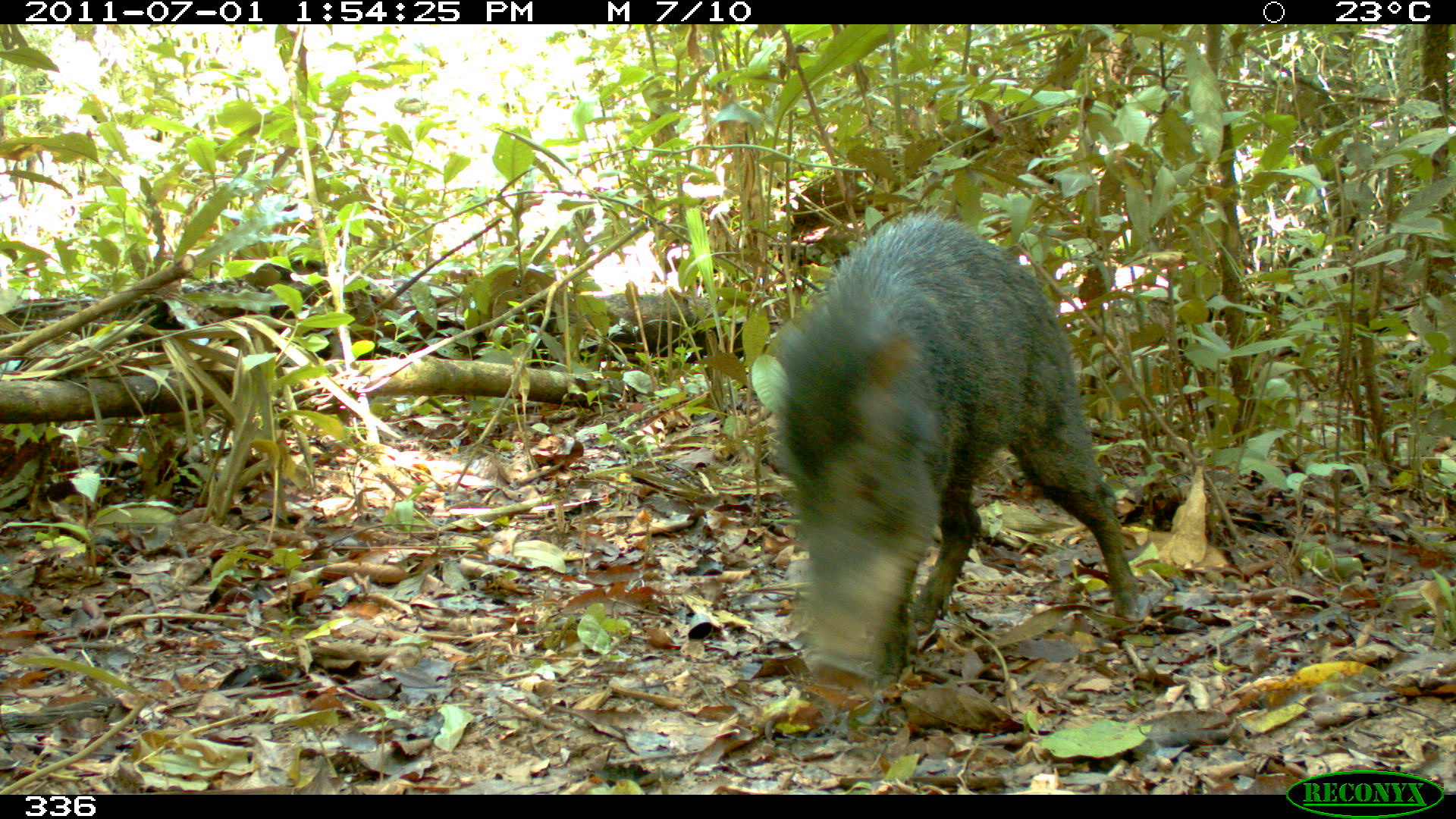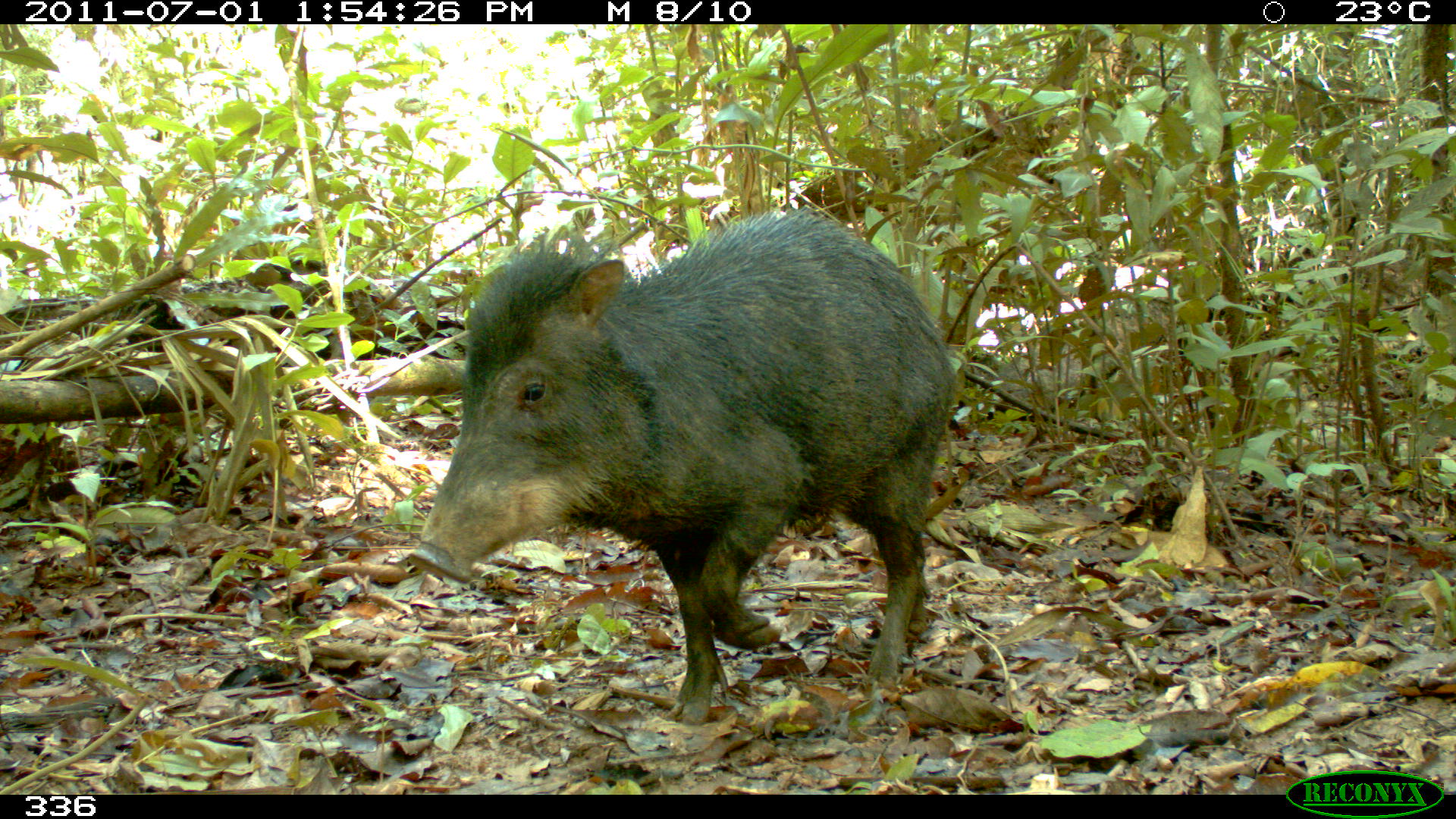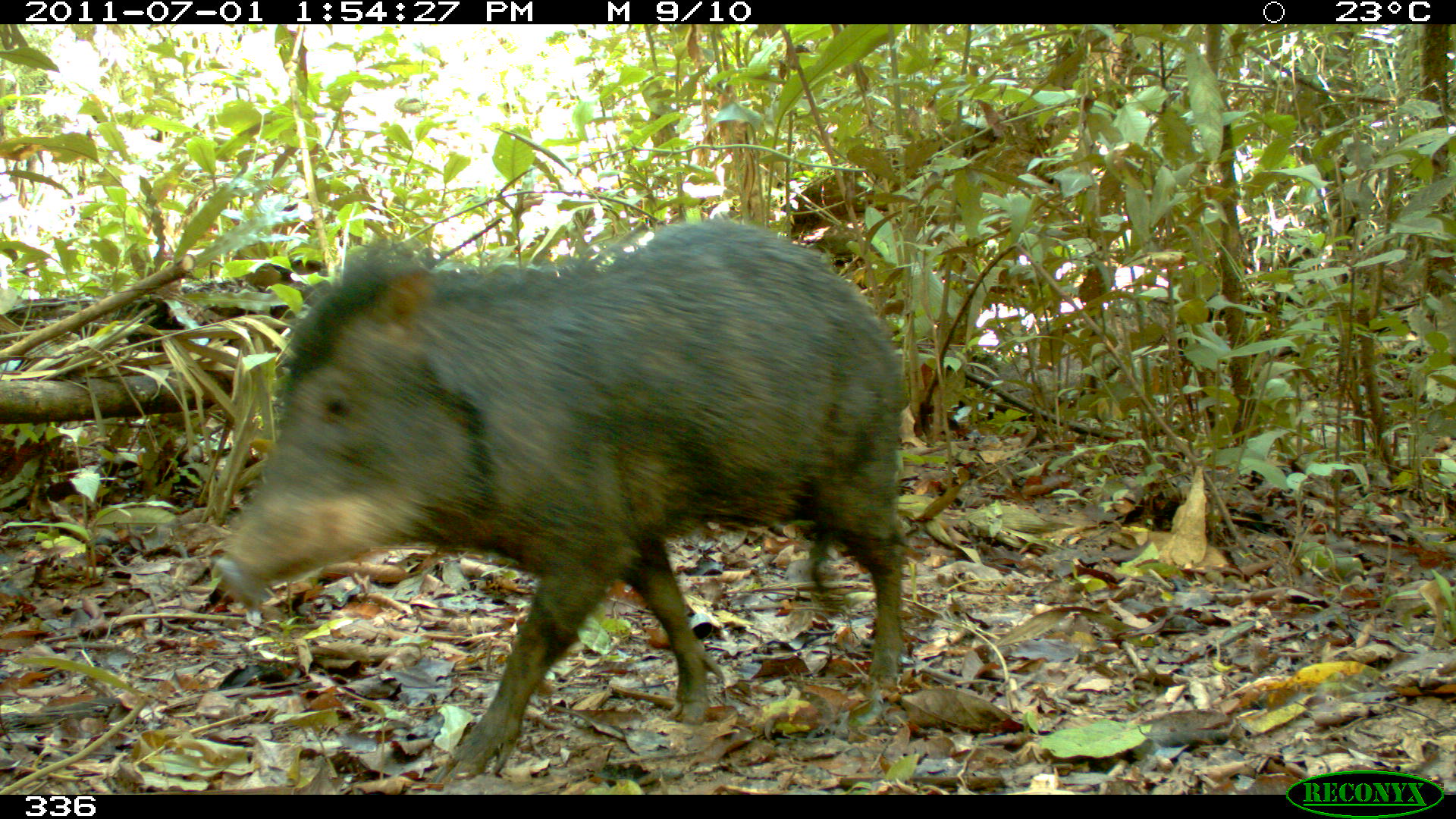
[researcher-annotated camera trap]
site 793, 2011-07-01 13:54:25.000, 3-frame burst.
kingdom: Animalia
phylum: Chordata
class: Mammalia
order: Artiodactyla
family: Tayassuidae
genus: Tayassu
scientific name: Tayassu pecari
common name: white-lipped peccary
Tayassu pecari (white-lipped peccary).